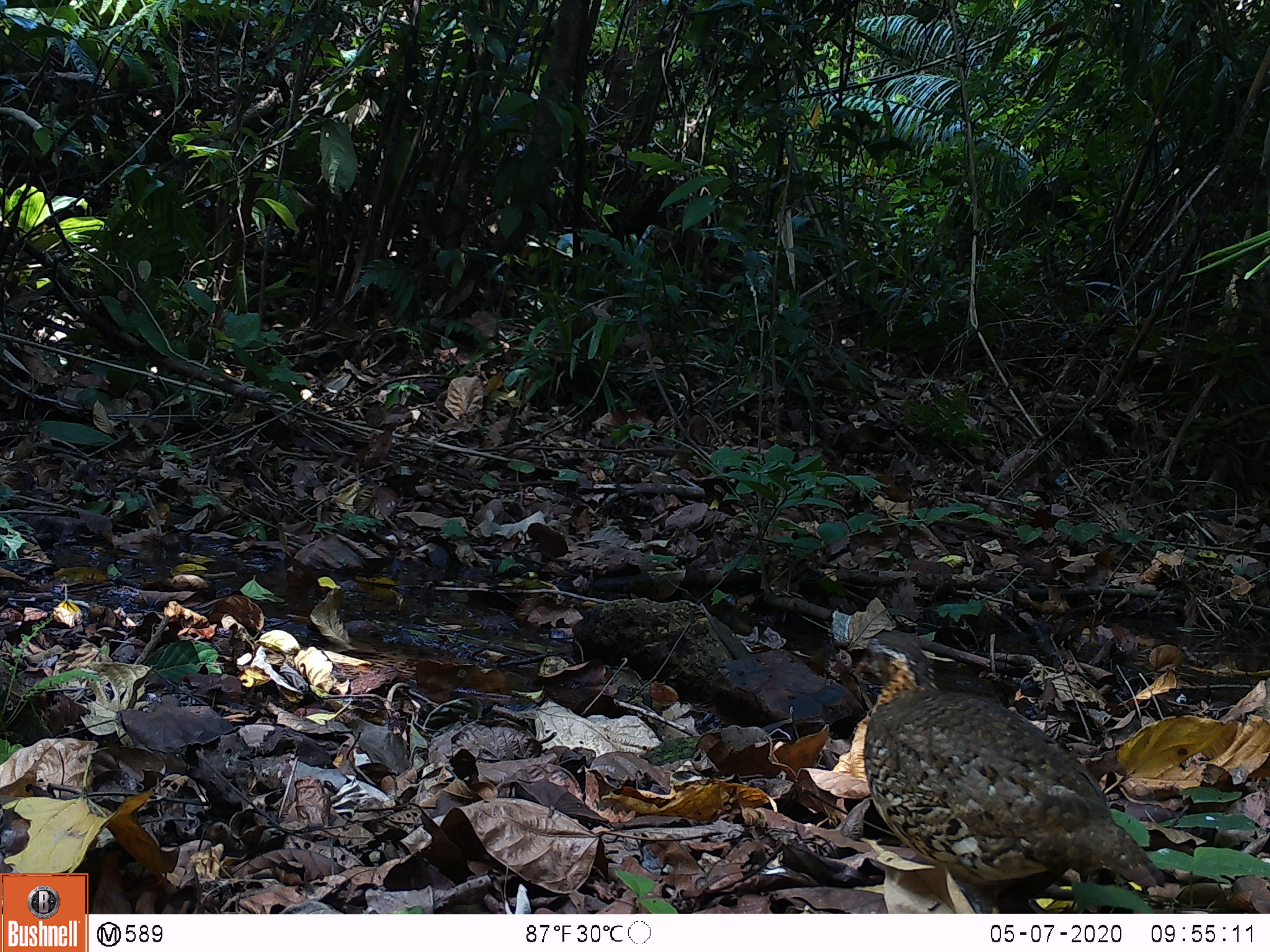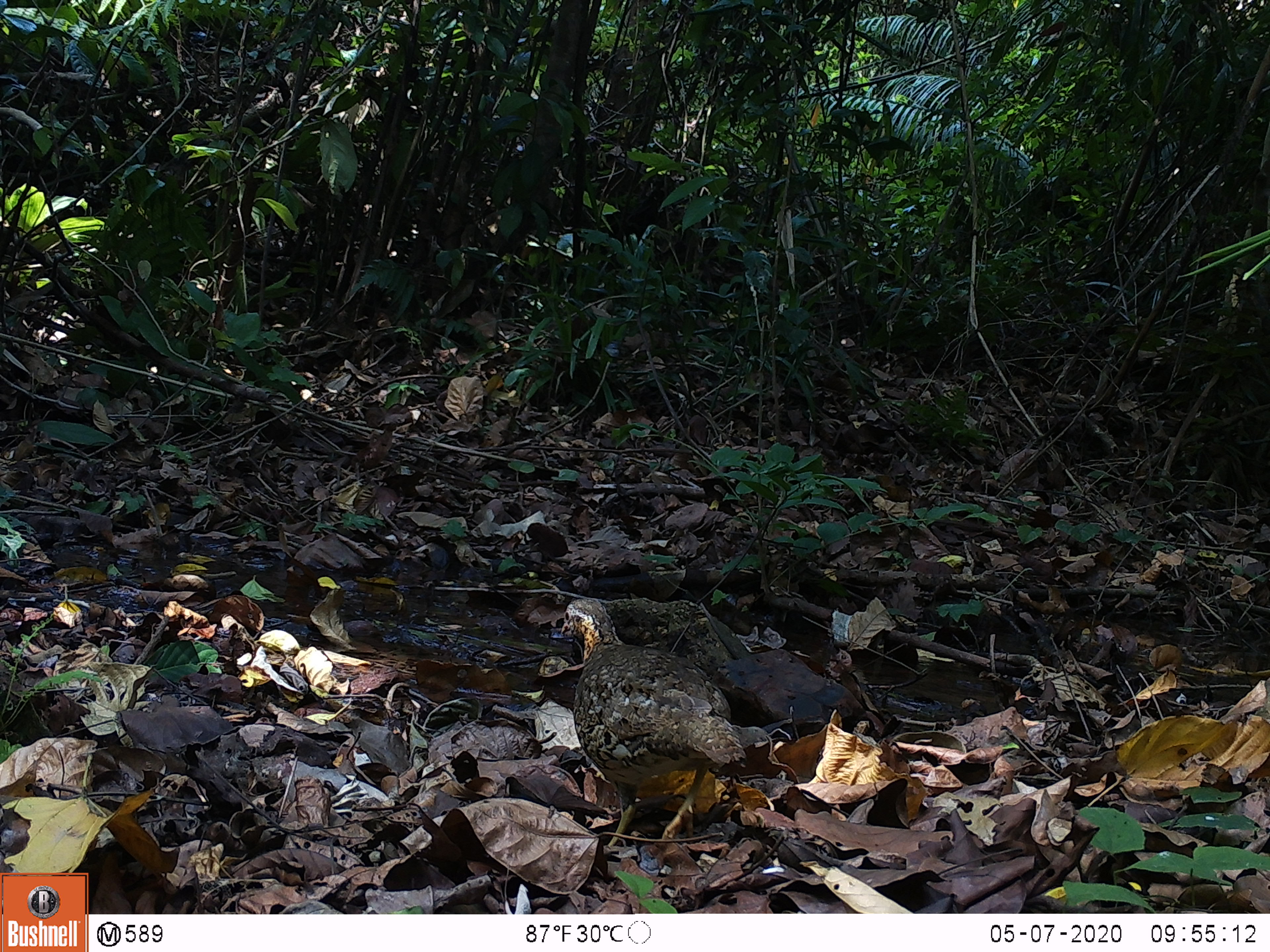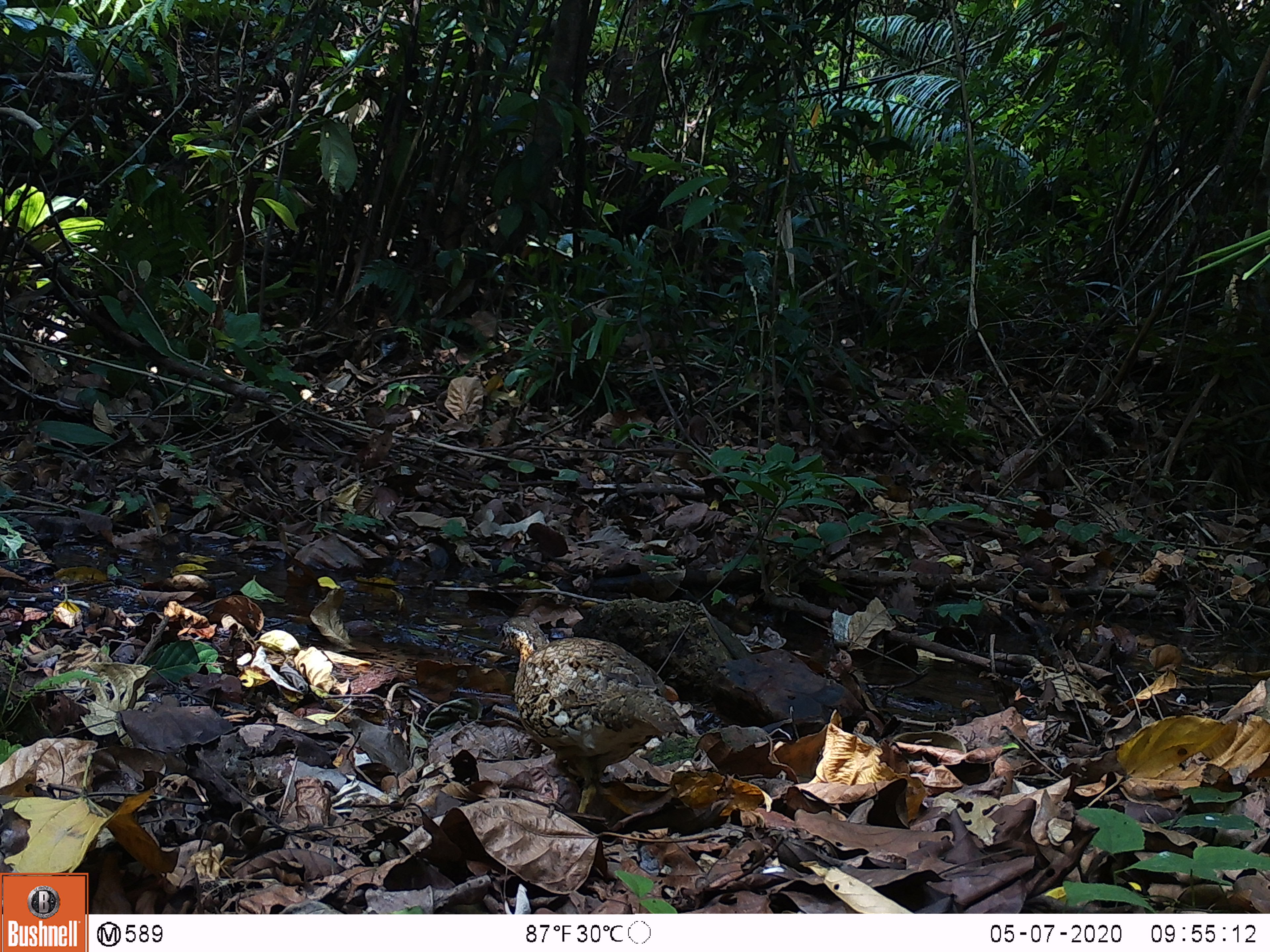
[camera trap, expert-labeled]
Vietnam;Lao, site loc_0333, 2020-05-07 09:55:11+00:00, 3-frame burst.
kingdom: Animalia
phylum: Chordata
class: Aves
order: Galliformes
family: Phasianidae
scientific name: Phasianidae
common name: partridge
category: unidentified partridge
Unidentified partridge (partridge) (Phasianidae). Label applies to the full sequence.